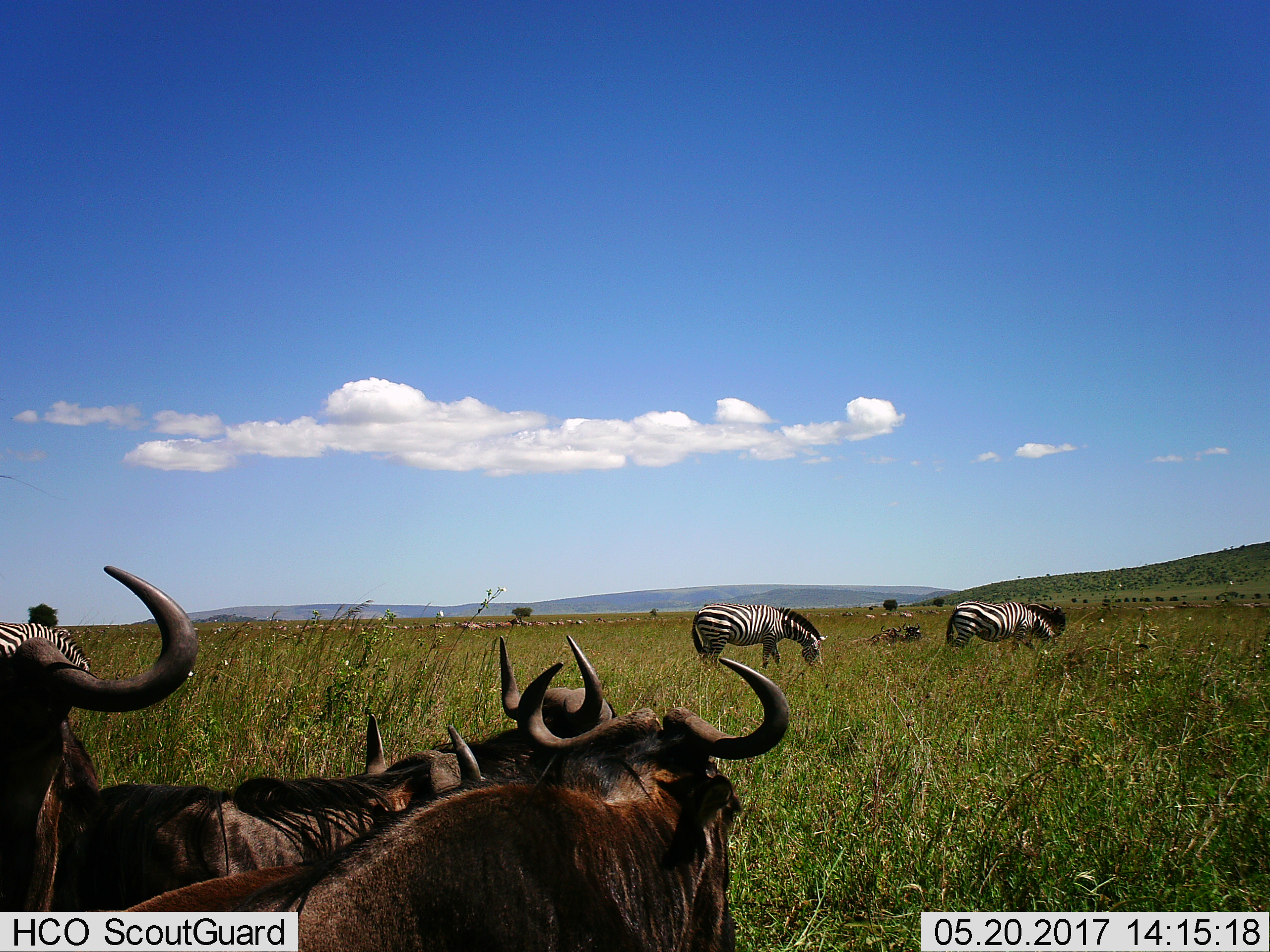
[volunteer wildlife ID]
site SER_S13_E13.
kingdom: Animalia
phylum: Chordata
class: Mammalia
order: Artiodactyla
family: Bovidae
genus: Connochaetes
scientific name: Connochaetes taurinus taurinus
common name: blue wildebeest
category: wildebeestblue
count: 4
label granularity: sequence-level